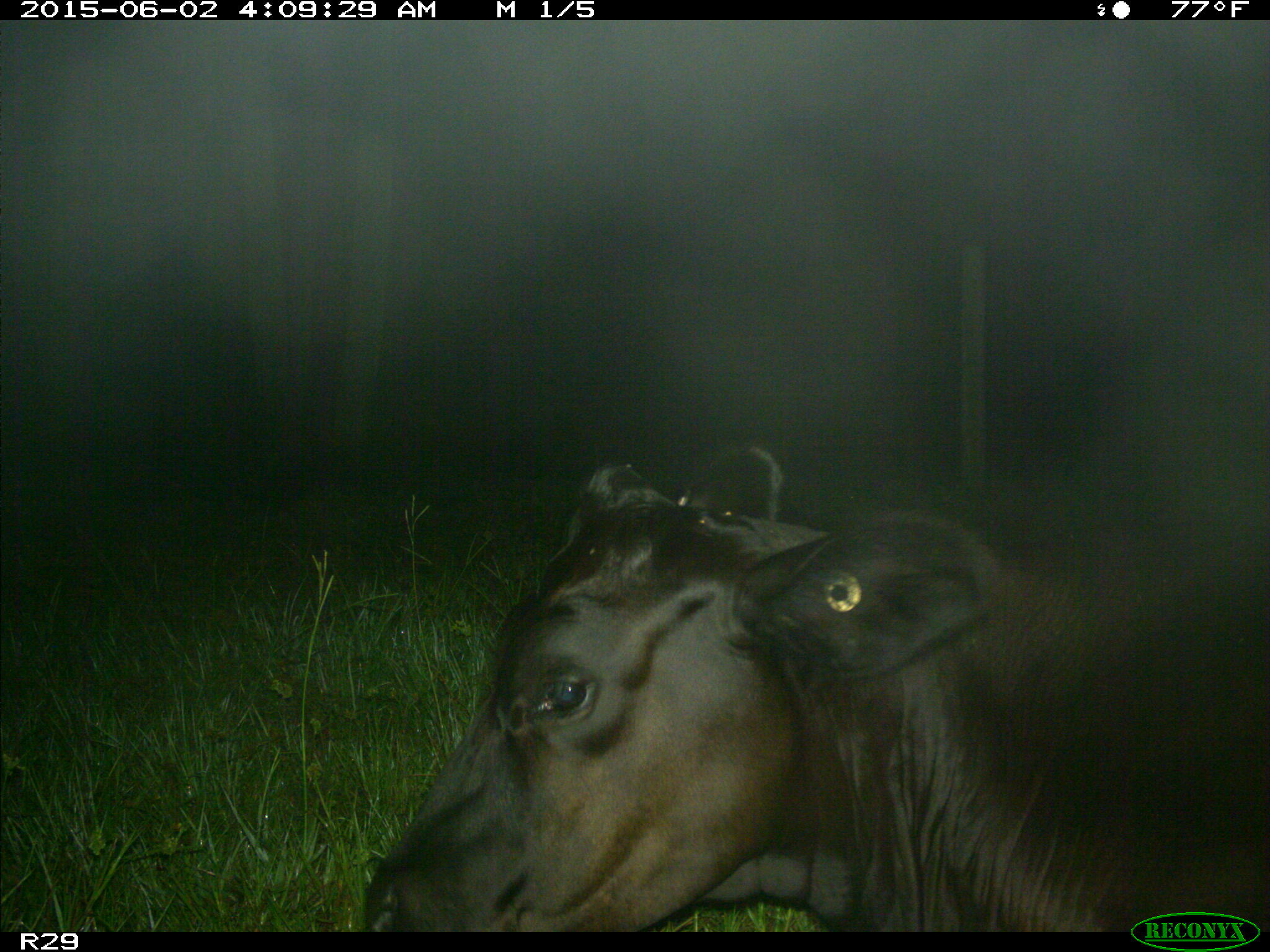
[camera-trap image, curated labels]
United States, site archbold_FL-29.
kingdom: Animalia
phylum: Chordata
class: Mammalia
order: Artiodactyla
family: Bovidae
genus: Bos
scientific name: Bos taurus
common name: domestic cow